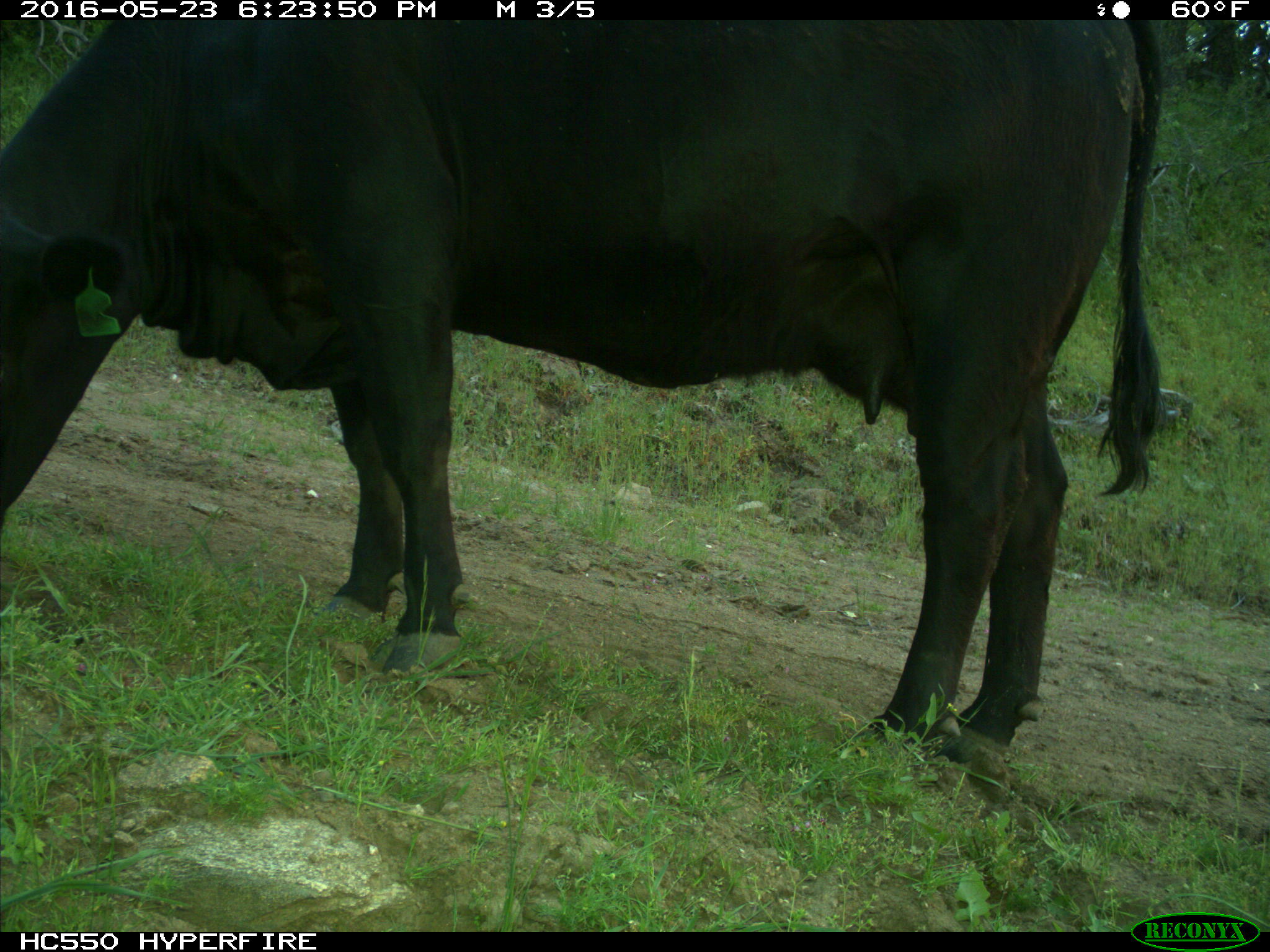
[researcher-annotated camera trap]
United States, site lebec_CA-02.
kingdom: Animalia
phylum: Chordata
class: Mammalia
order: Artiodactyla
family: Bovidae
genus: Bos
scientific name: Bos taurus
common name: domestic cow